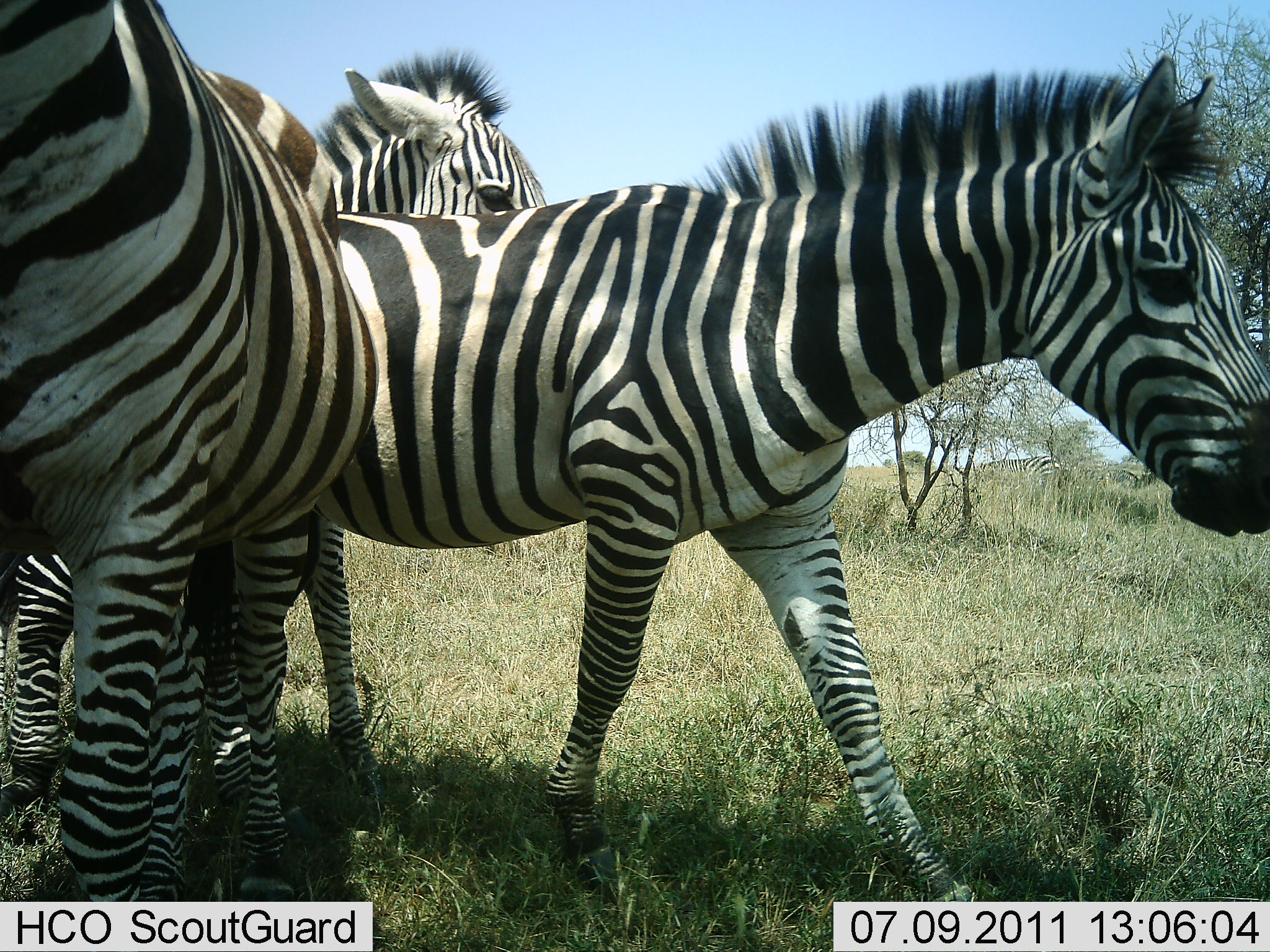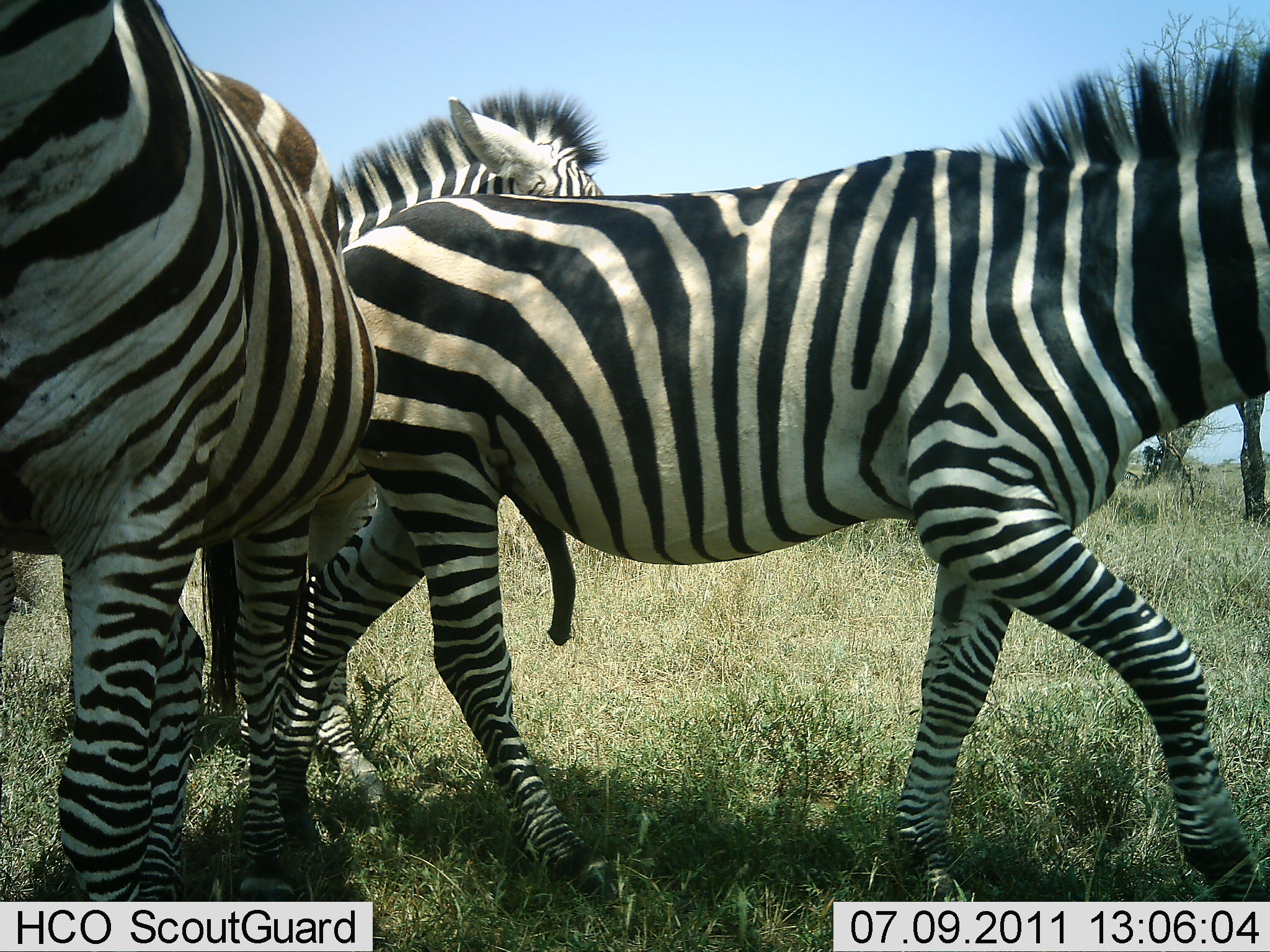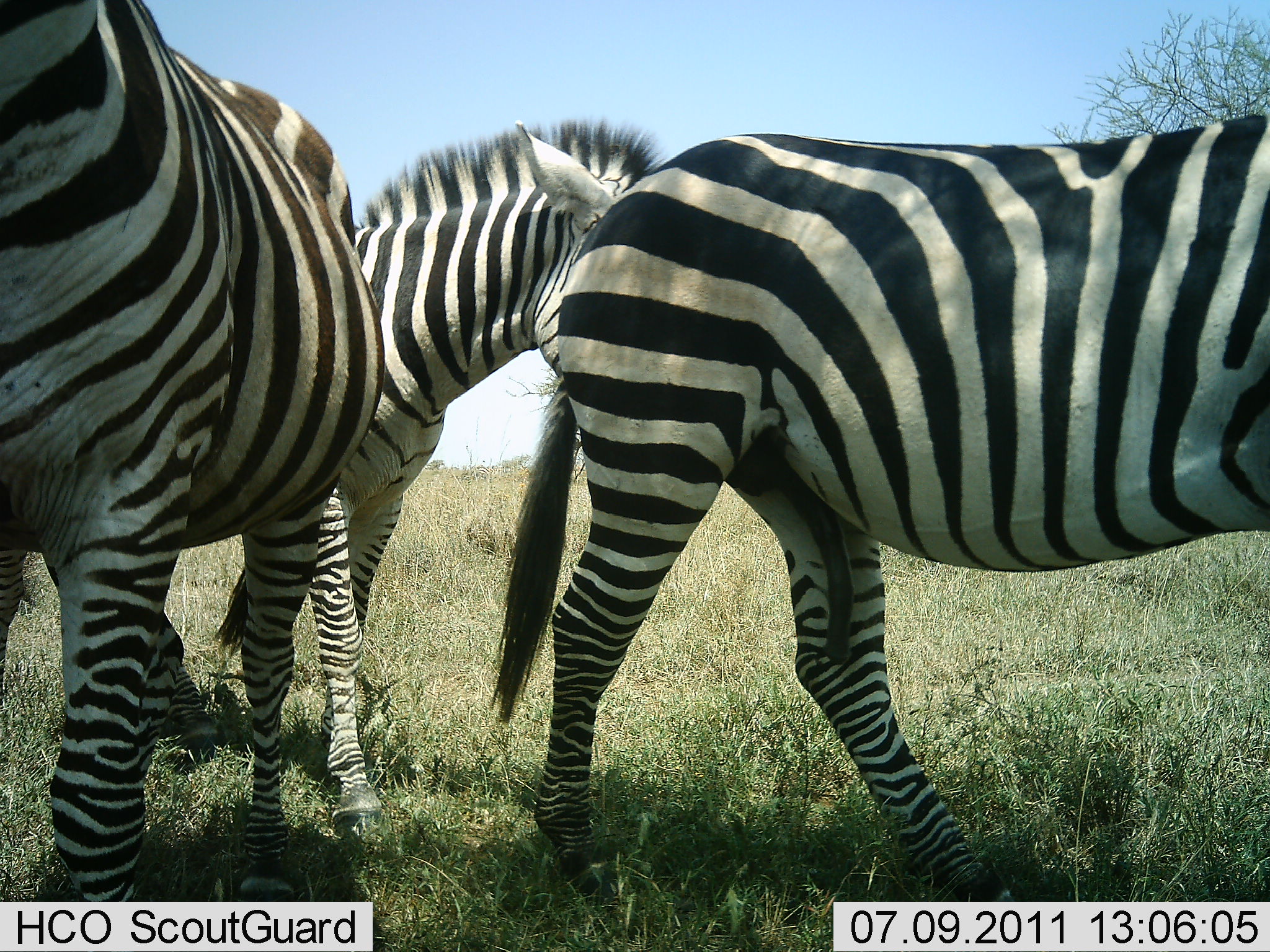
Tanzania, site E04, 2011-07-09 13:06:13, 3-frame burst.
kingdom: Animalia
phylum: Chordata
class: Mammalia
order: Perissodactyla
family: Equidae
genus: Equus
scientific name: Equus quagga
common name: plains zebra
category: zebra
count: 3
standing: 64%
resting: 0%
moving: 73%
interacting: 9%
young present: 0%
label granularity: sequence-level